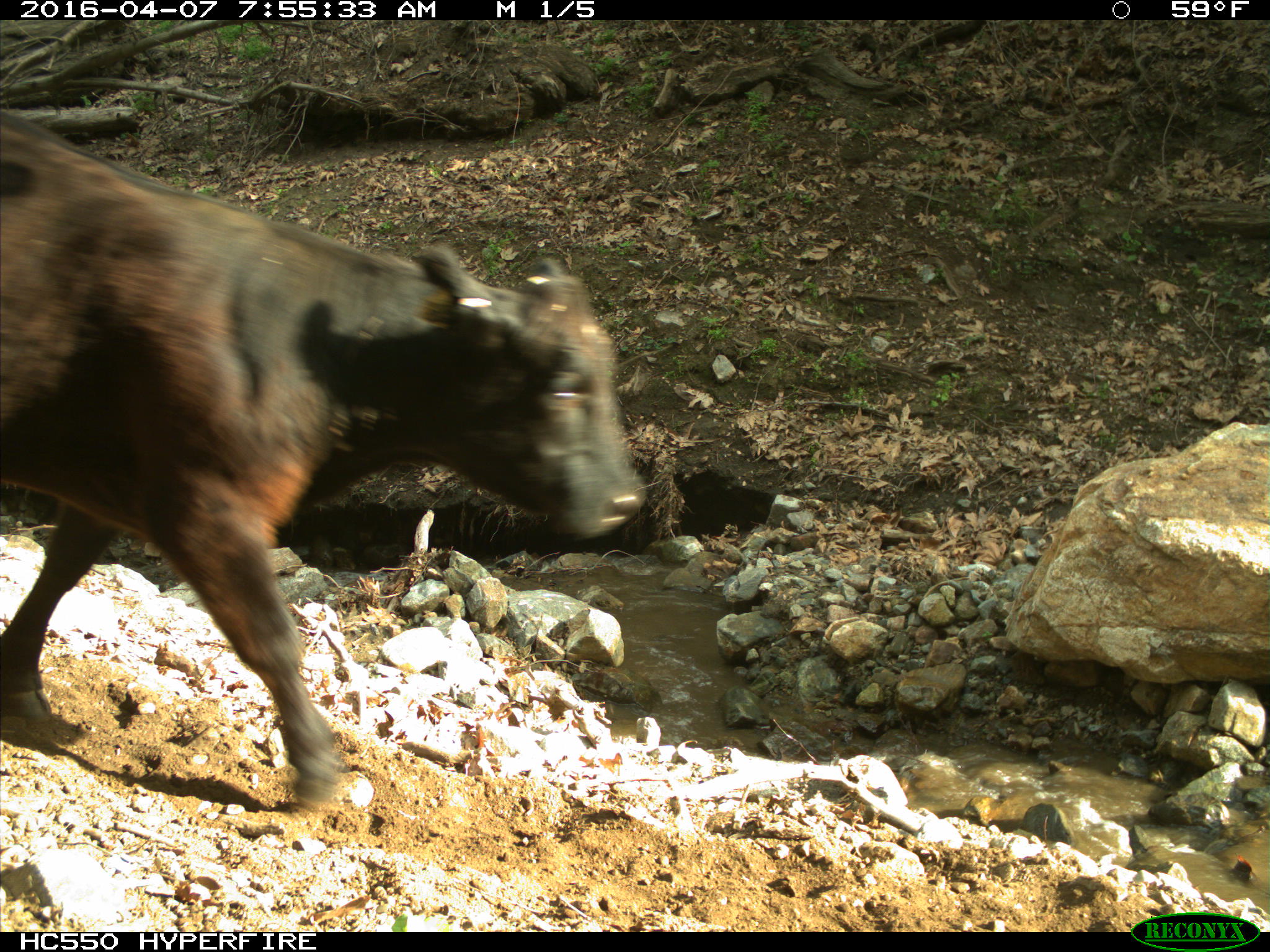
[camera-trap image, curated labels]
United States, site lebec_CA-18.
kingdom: Animalia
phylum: Chordata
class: Mammalia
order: Artiodactyla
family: Bovidae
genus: Bos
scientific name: Bos taurus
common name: domestic cow